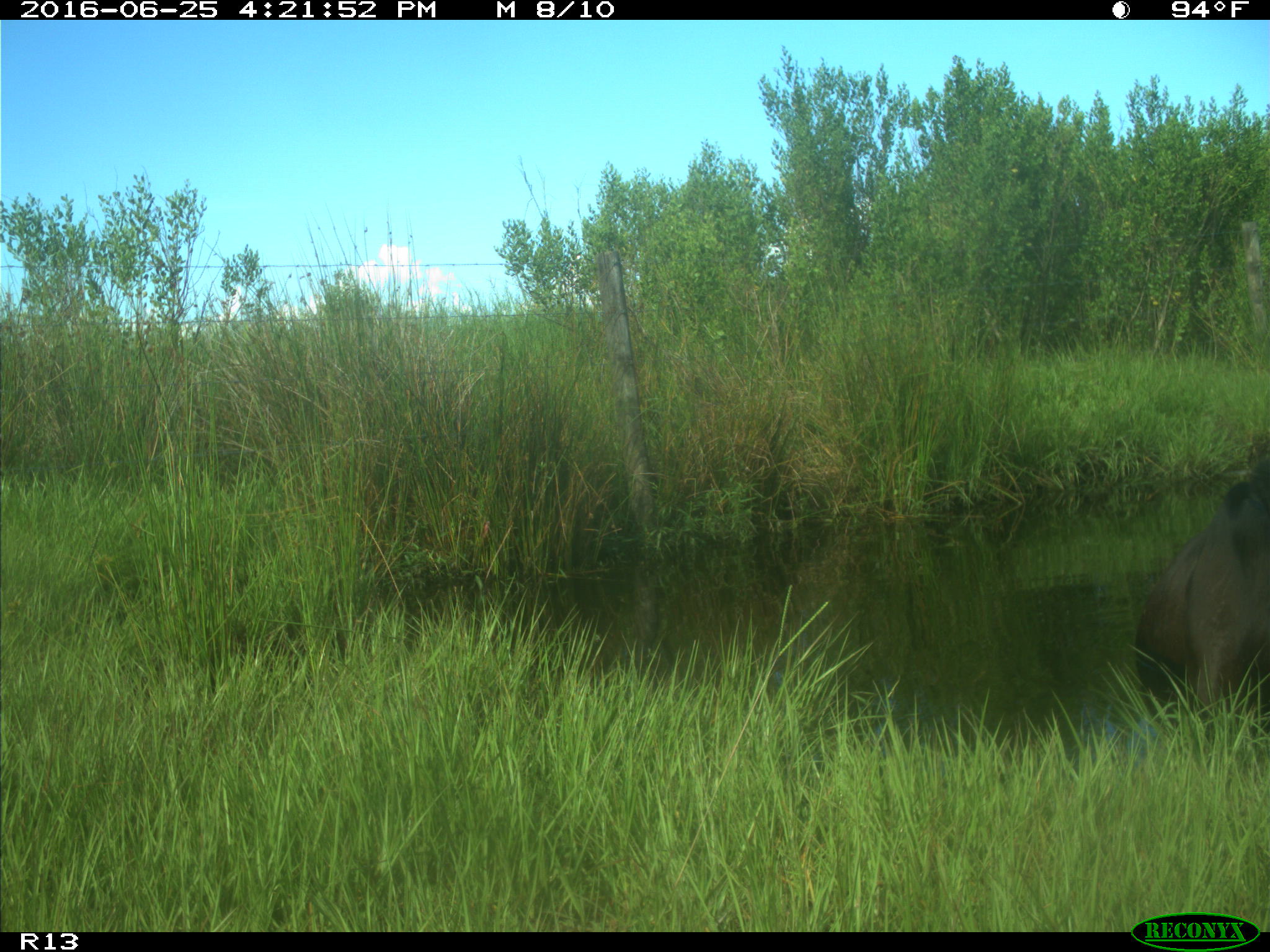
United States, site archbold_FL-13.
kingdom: Animalia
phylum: Chordata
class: Mammalia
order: Artiodactyla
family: Bovidae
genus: Bos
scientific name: Bos taurus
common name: domestic cow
Bos taurus (domestic cow).